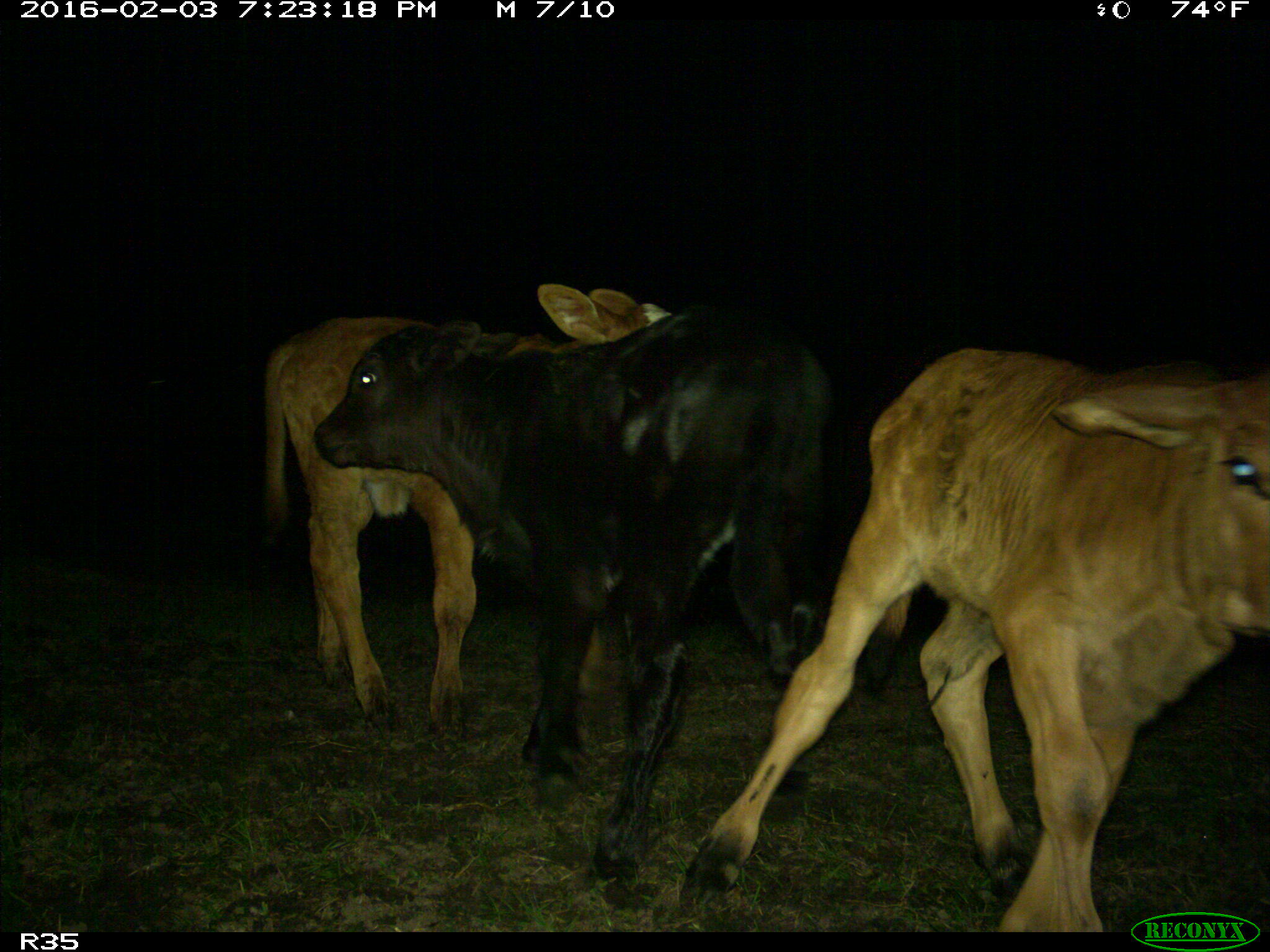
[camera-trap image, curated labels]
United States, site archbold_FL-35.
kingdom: Animalia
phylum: Chordata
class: Mammalia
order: Artiodactyla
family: Bovidae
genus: Bos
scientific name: Bos taurus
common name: domestic cow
Bos taurus (domestic cow).